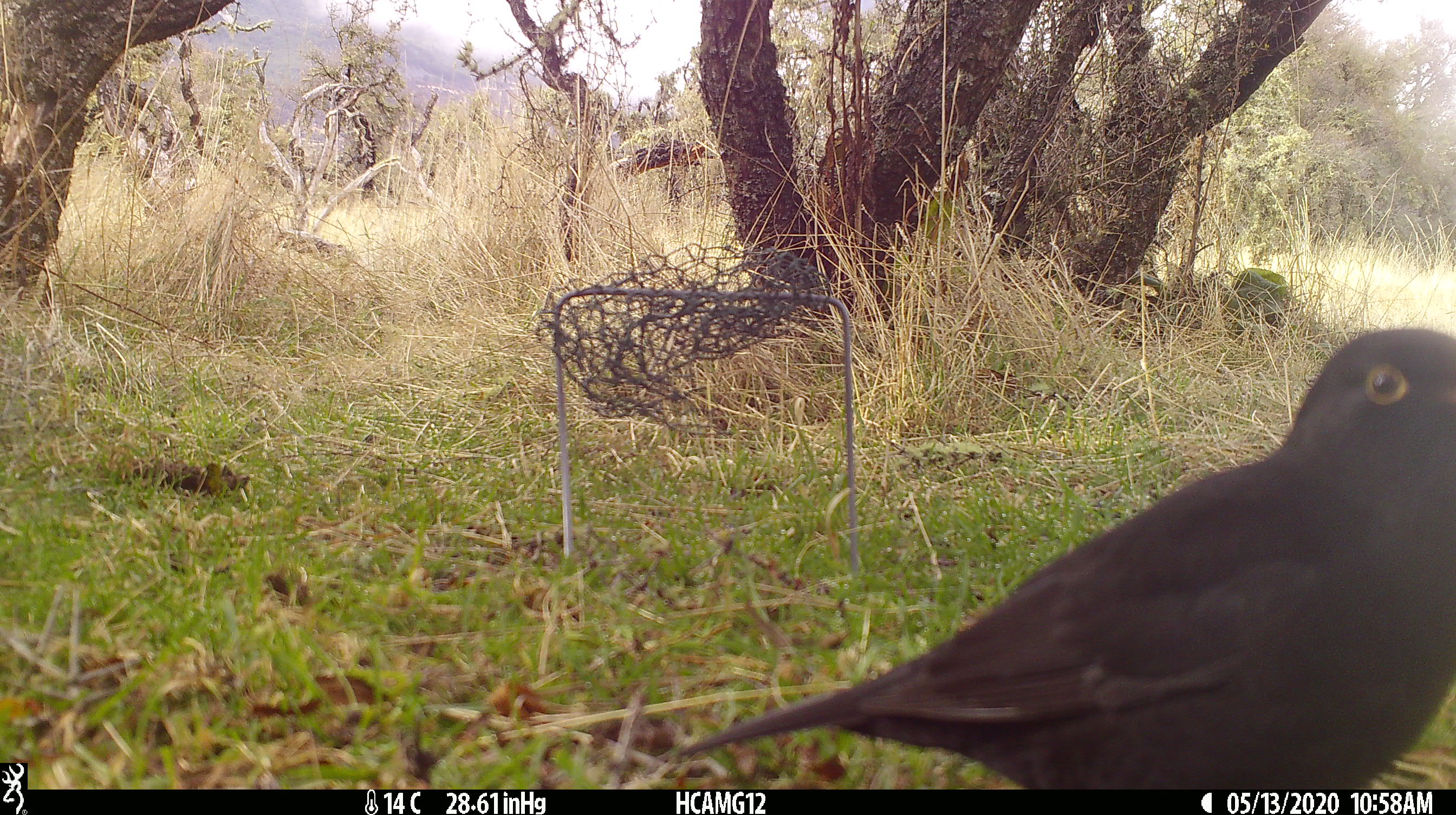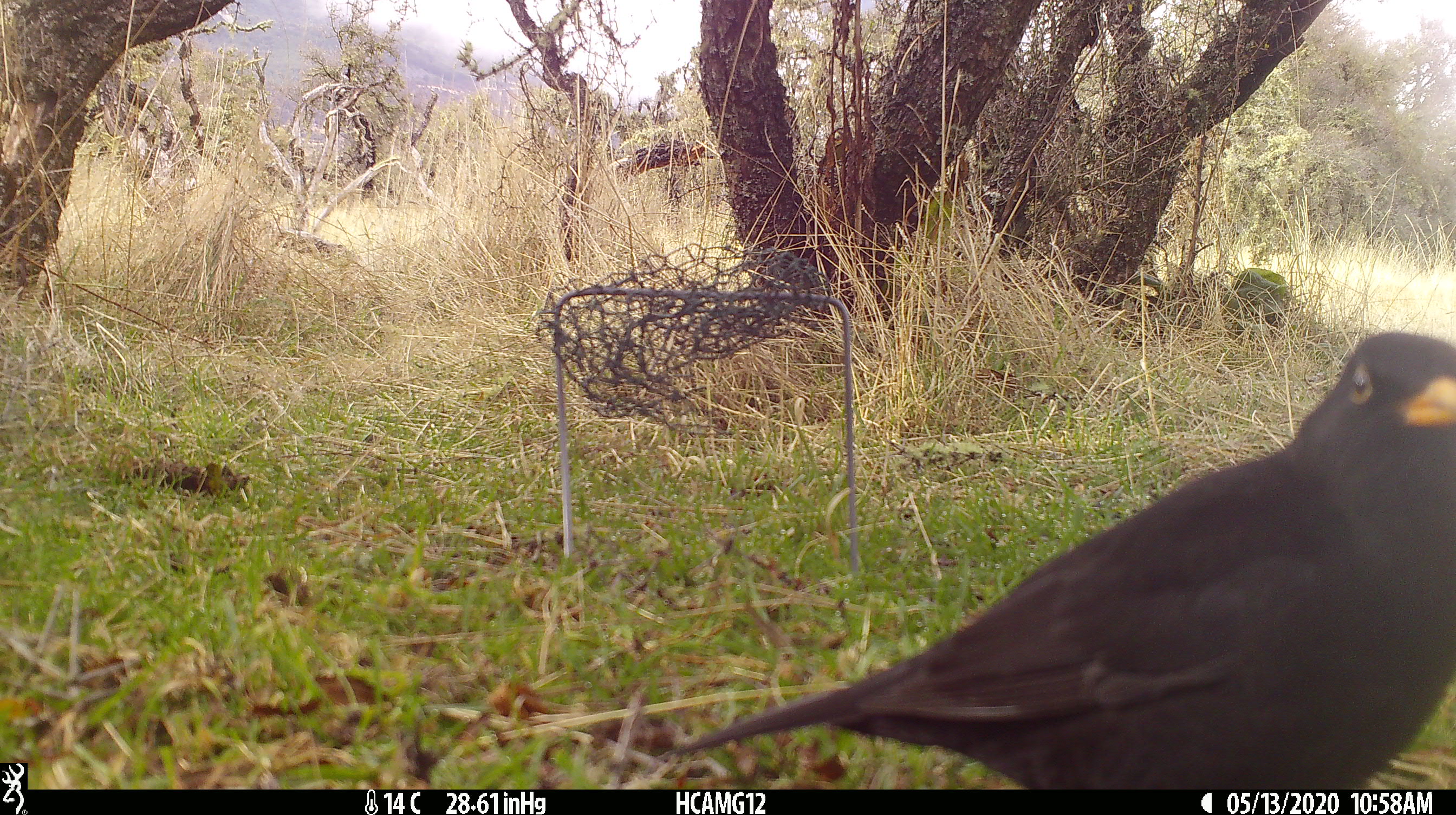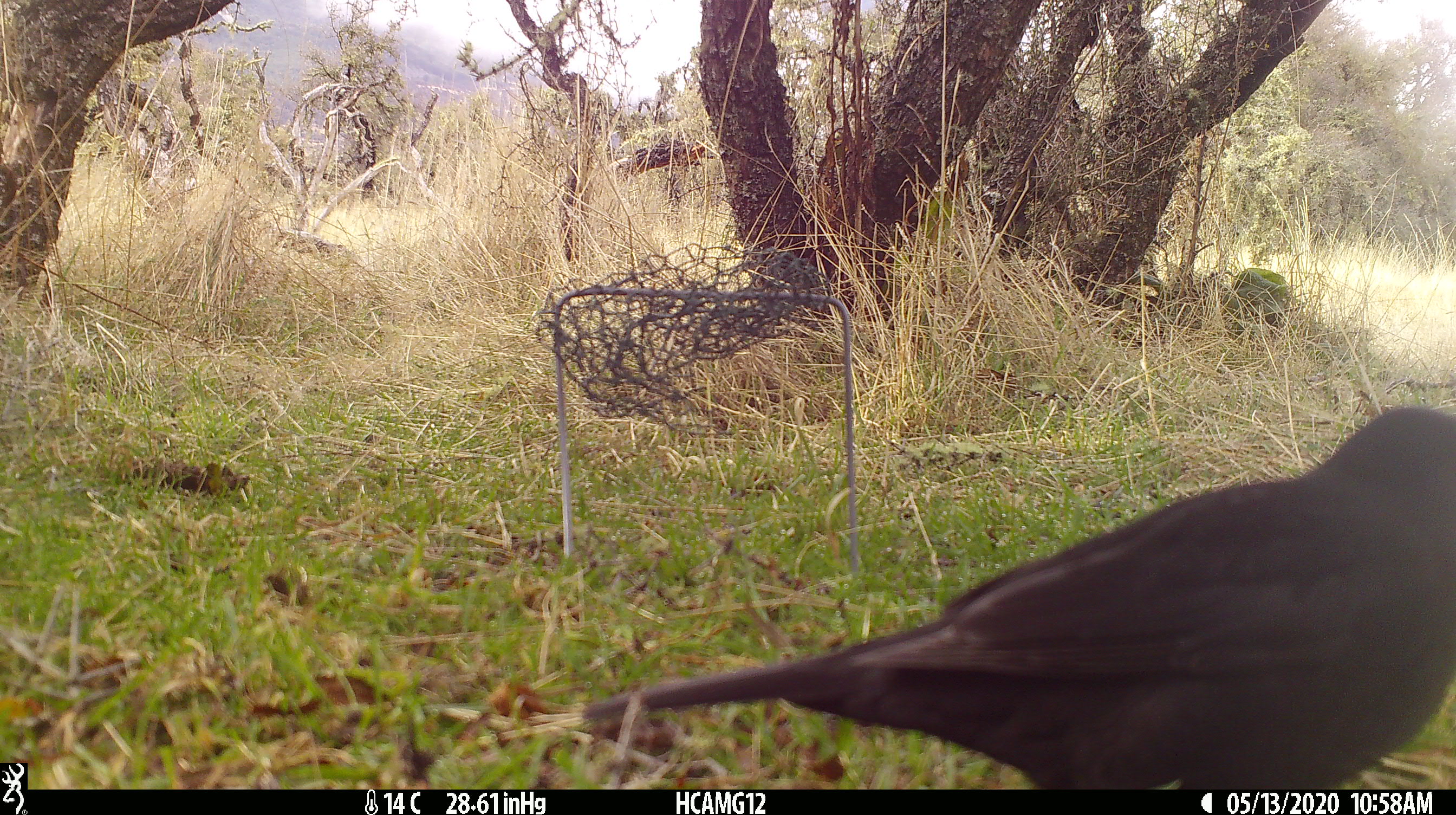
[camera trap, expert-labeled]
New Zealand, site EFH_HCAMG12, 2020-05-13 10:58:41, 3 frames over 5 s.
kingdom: Animalia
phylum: Chordata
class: Aves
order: Passeriformes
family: Turdidae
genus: Turdus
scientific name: Turdus merula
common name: eurasian blackbird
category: blackbird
Blackbird (eurasian blackbird) (Turdus merula).